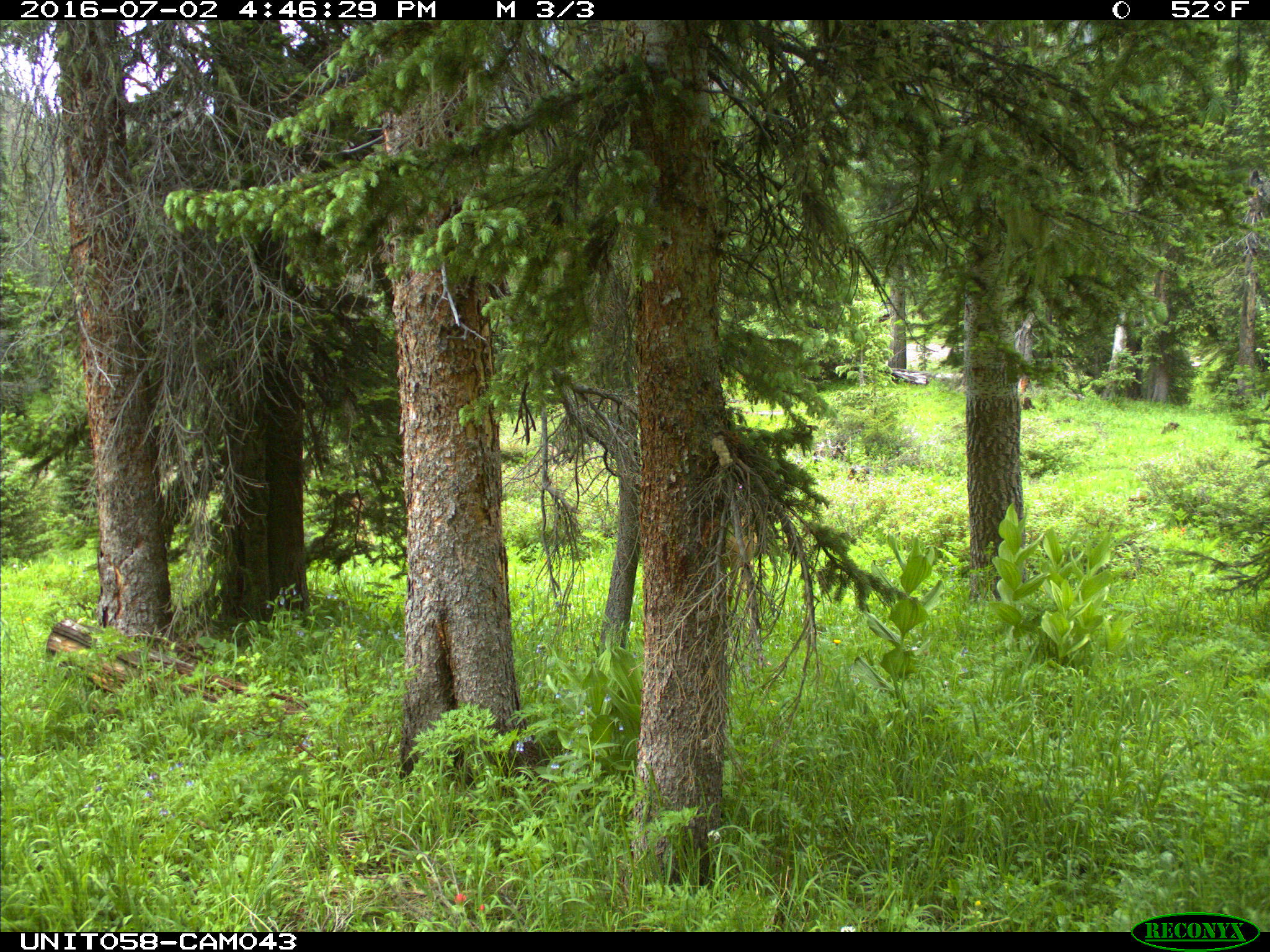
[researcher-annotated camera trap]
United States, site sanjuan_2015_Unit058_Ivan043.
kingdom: Animalia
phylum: Chordata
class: Mammalia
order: Artiodactyla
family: Cervidae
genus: Odocoileus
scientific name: Odocoileus hemionus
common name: mule deer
Odocoileus hemionus (mule deer).